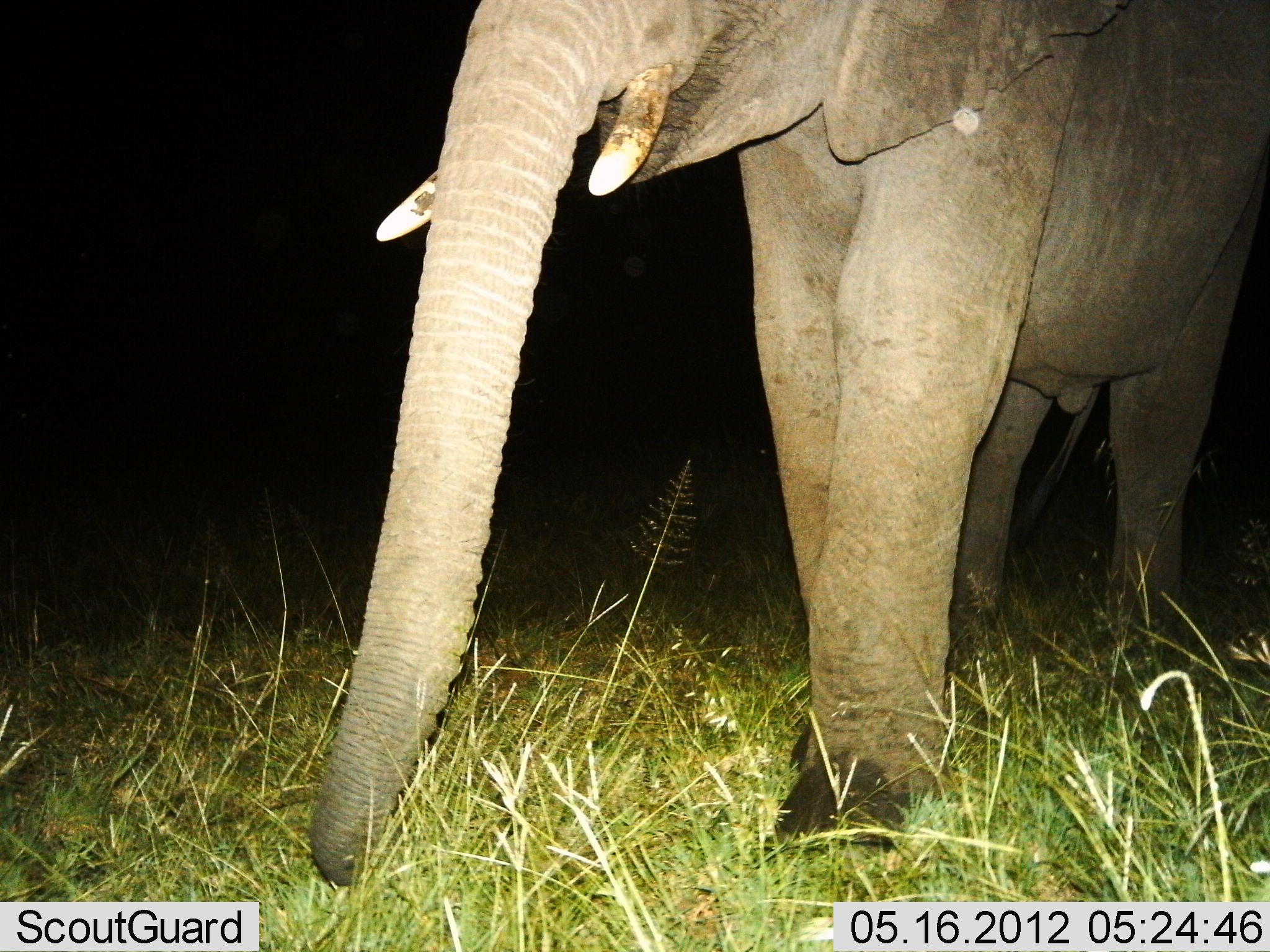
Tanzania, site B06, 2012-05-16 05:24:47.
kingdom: Animalia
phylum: Chordata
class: Mammalia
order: Proboscidea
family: Elephantidae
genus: Loxodonta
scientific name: Loxodonta africana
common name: african bush elephant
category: elephant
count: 1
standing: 39%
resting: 0%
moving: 67%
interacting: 0%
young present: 0%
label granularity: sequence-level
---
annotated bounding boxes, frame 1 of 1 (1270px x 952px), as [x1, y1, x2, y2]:
animal: [312, 0, 1270, 888]